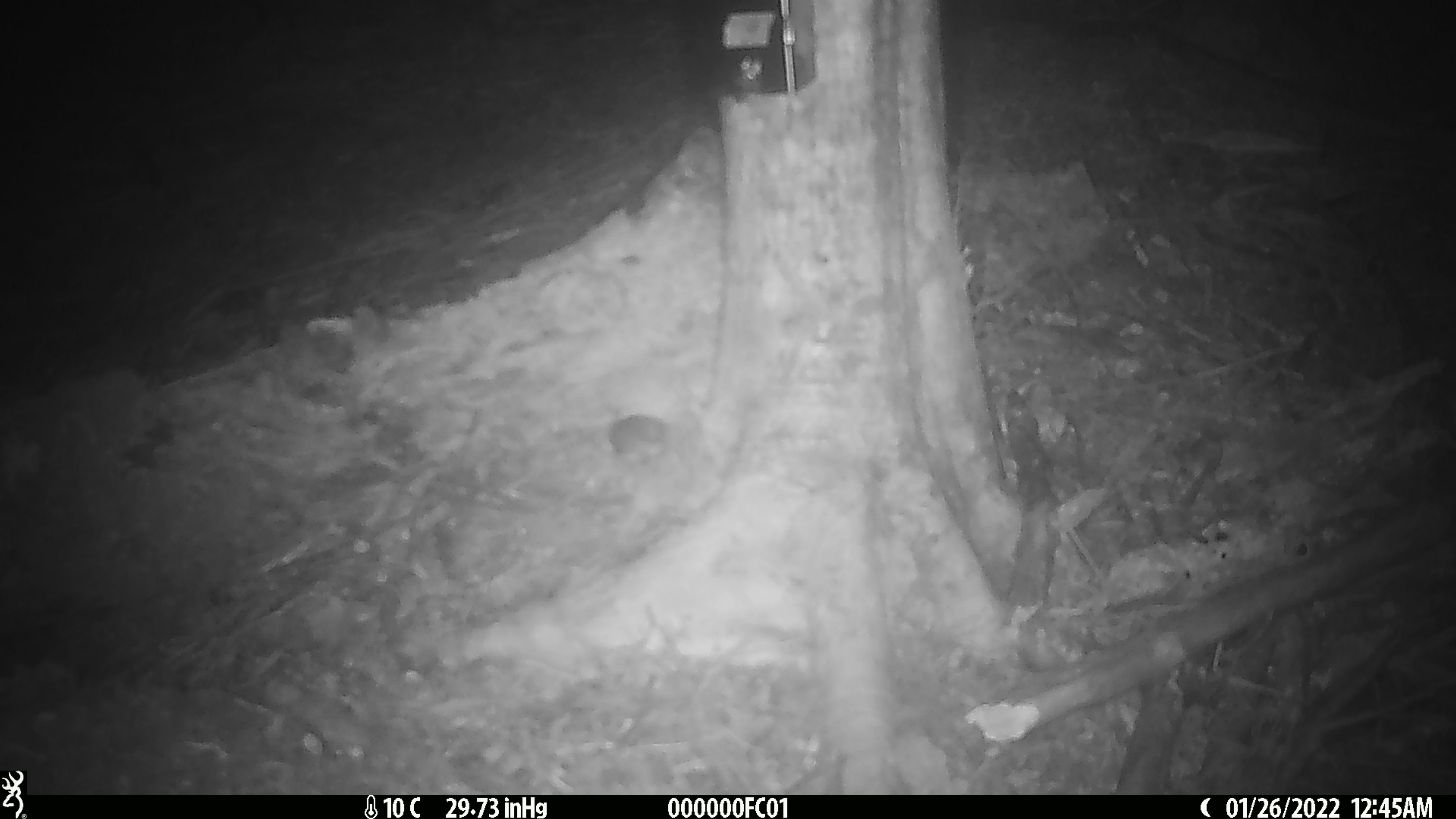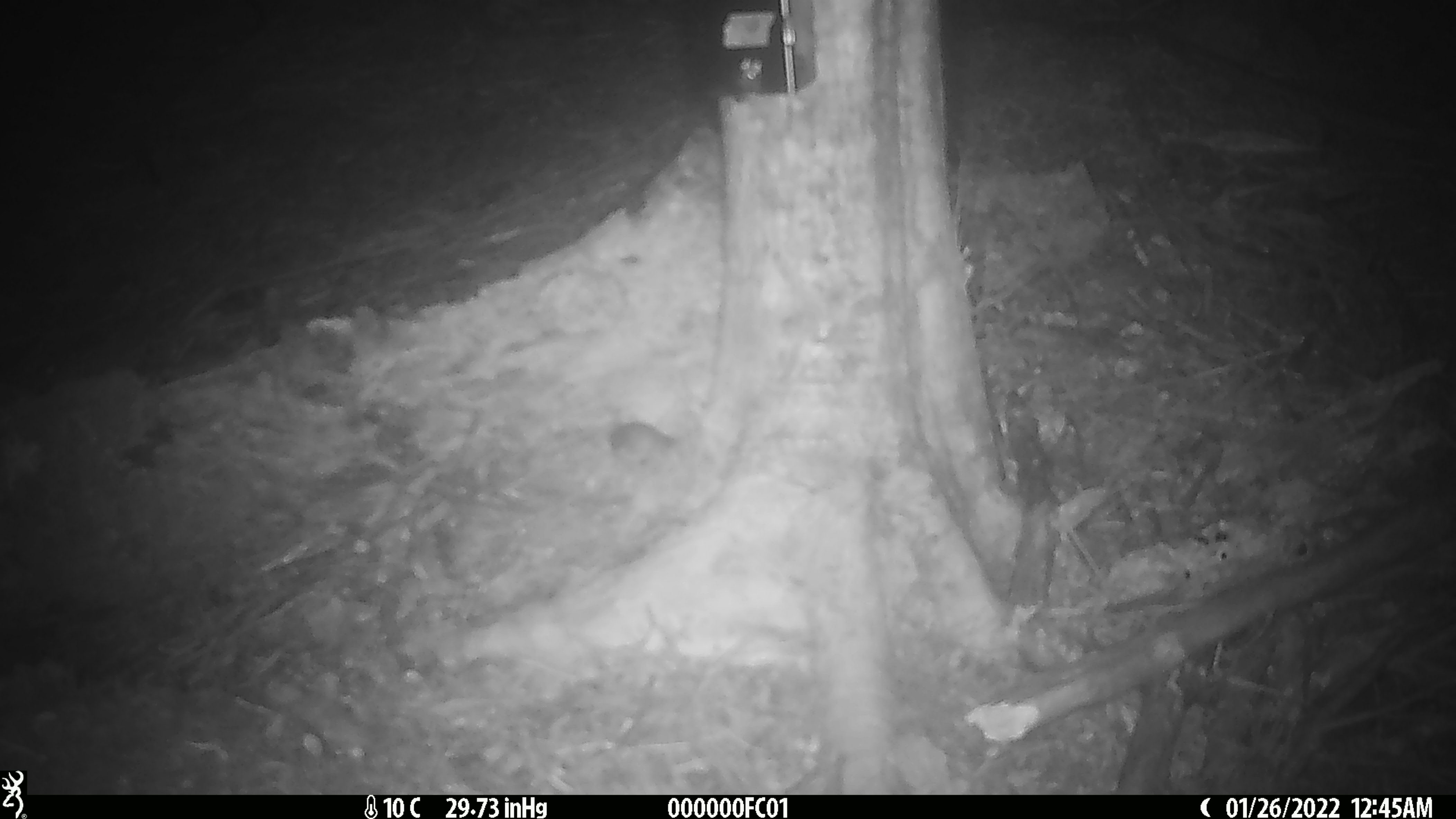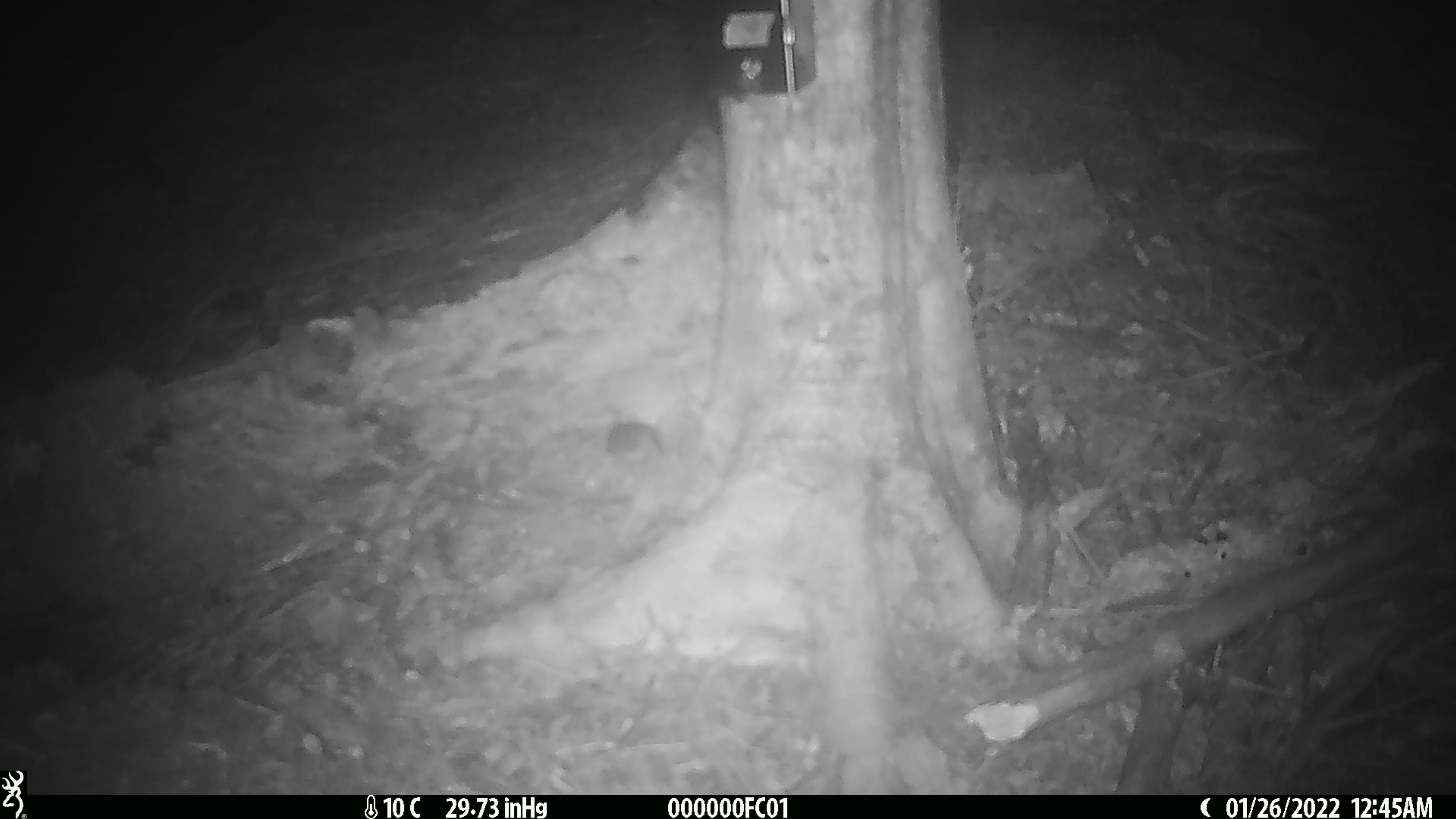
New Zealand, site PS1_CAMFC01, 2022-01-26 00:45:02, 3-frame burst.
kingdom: Animalia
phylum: Chordata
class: Mammalia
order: Rodentia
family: Muridae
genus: Mus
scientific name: Mus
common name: mouse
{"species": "mouse (Mus)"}